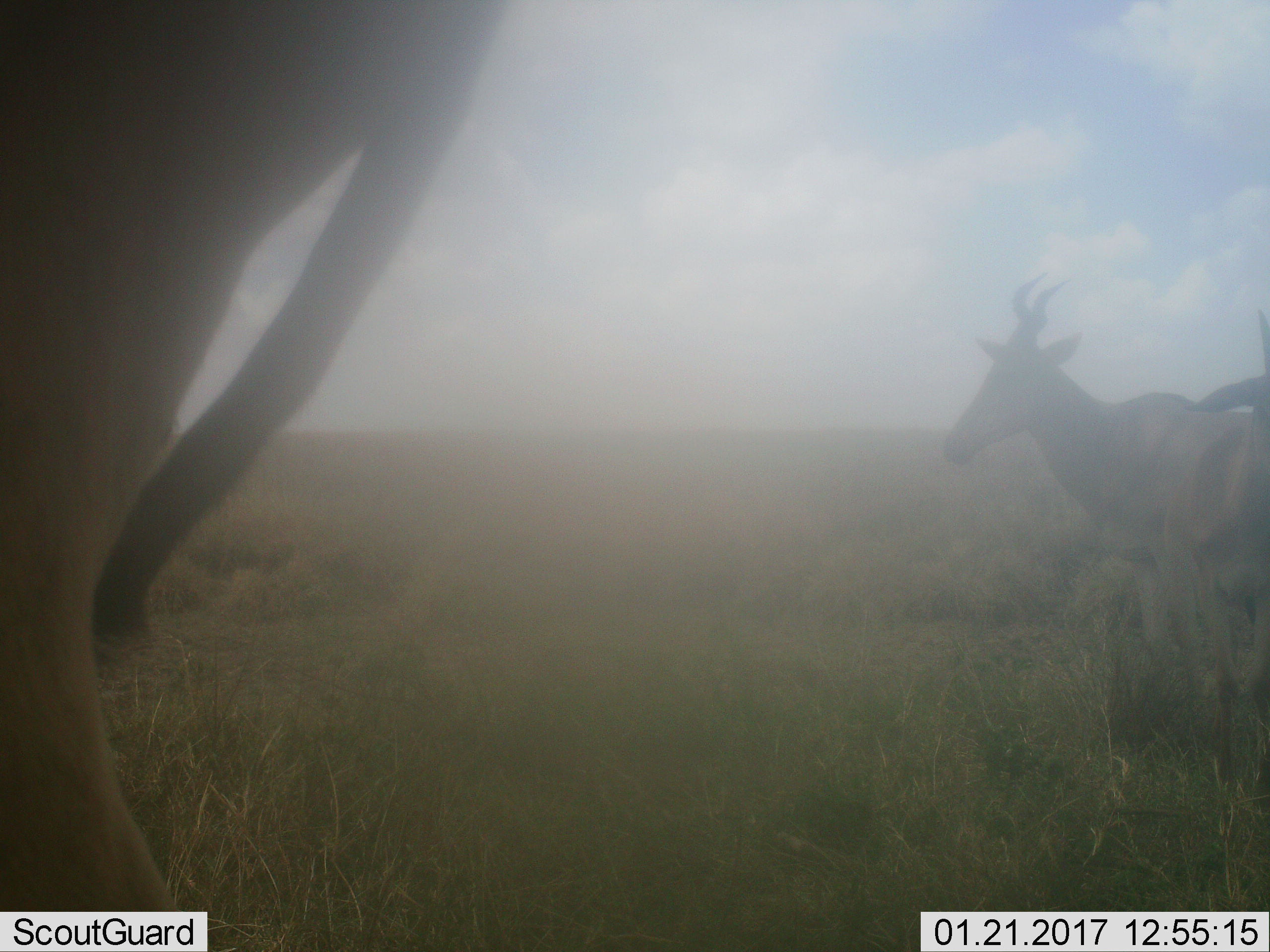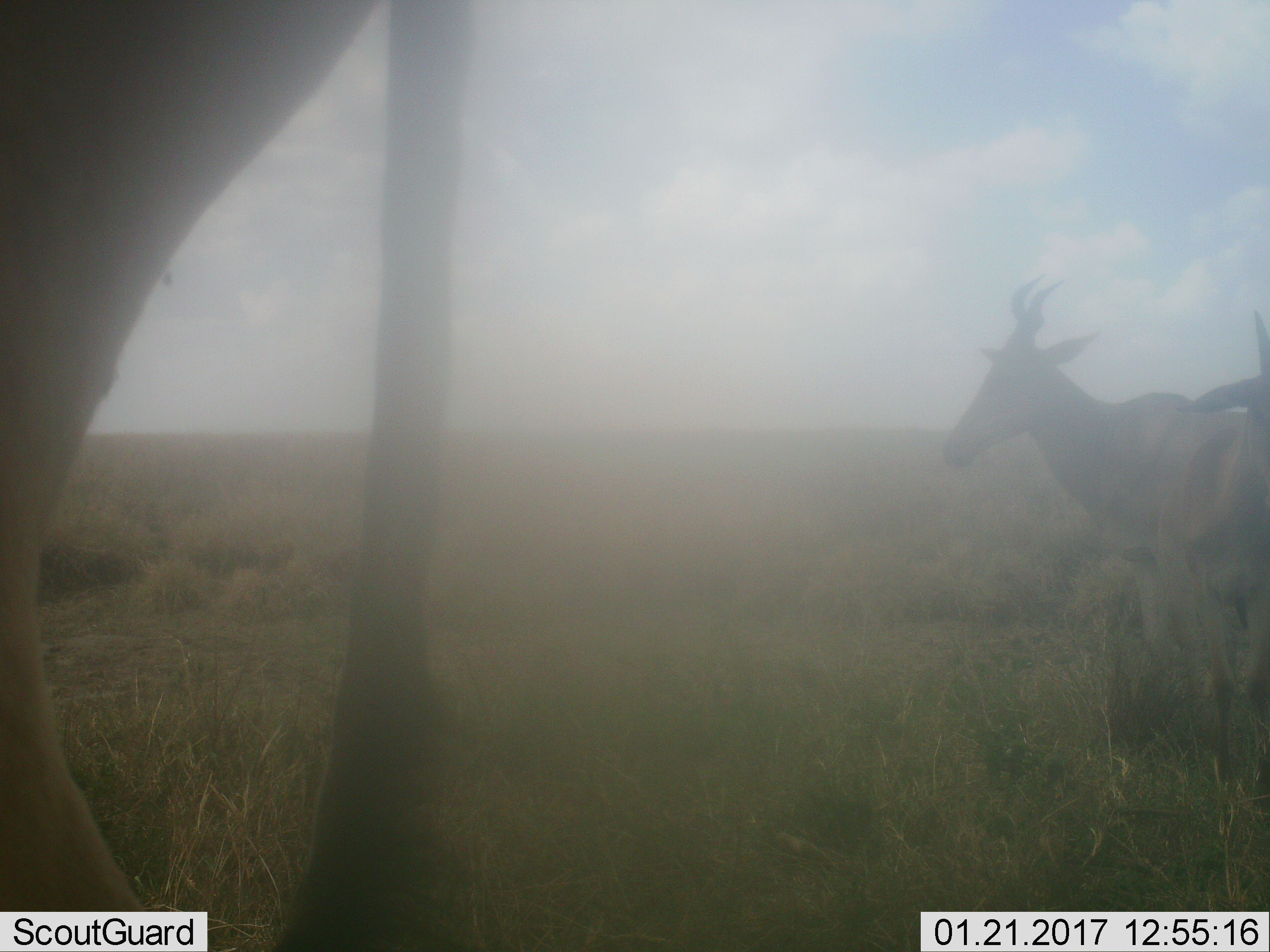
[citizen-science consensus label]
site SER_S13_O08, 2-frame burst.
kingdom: Animalia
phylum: Chordata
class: Mammalia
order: Artiodactyla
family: Bovidae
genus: Alcelaphus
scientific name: Alcelaphus buselaphus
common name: hartebeest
Hartebeest (Alcelaphus buselaphus), count 3. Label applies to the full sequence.